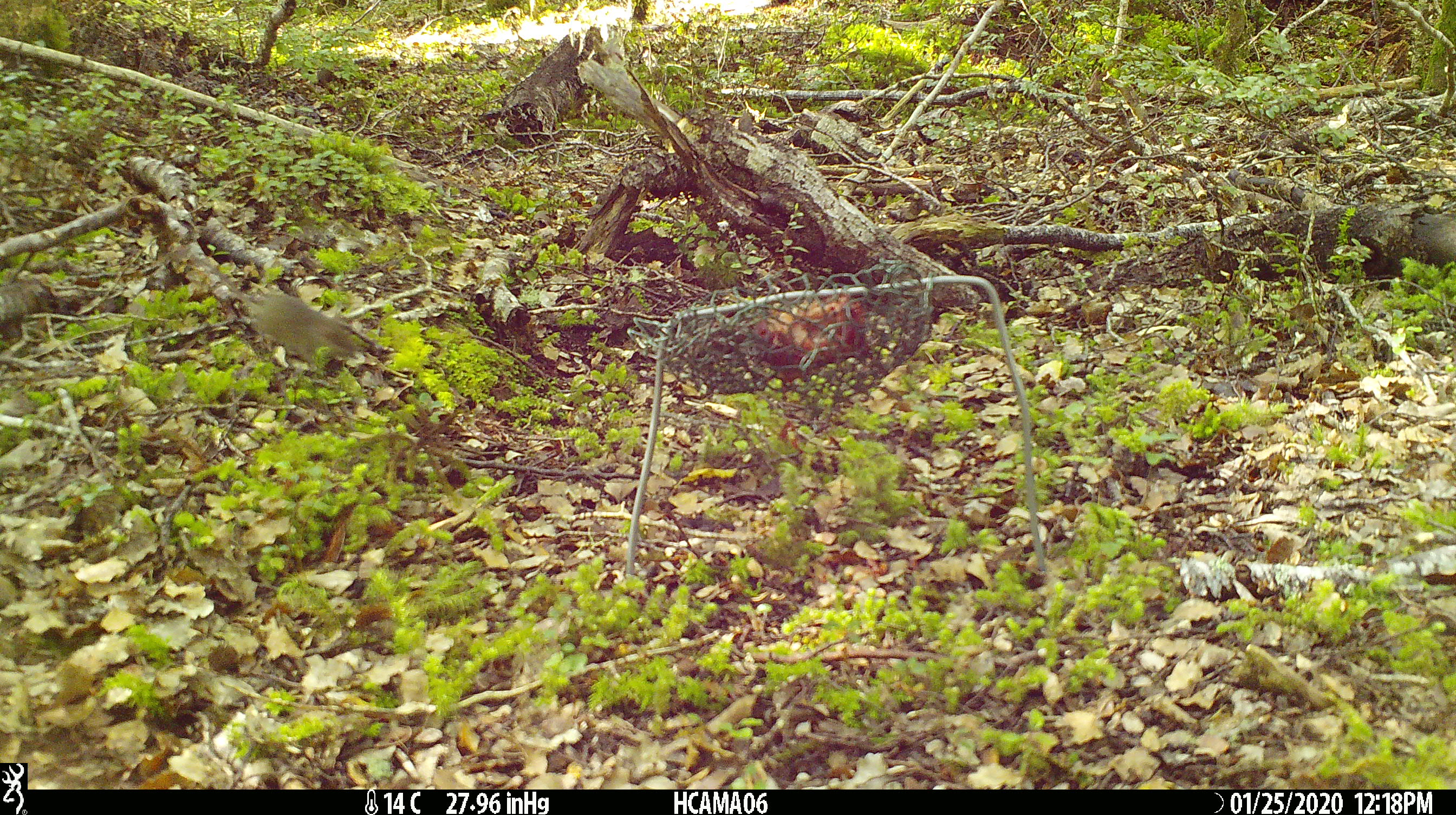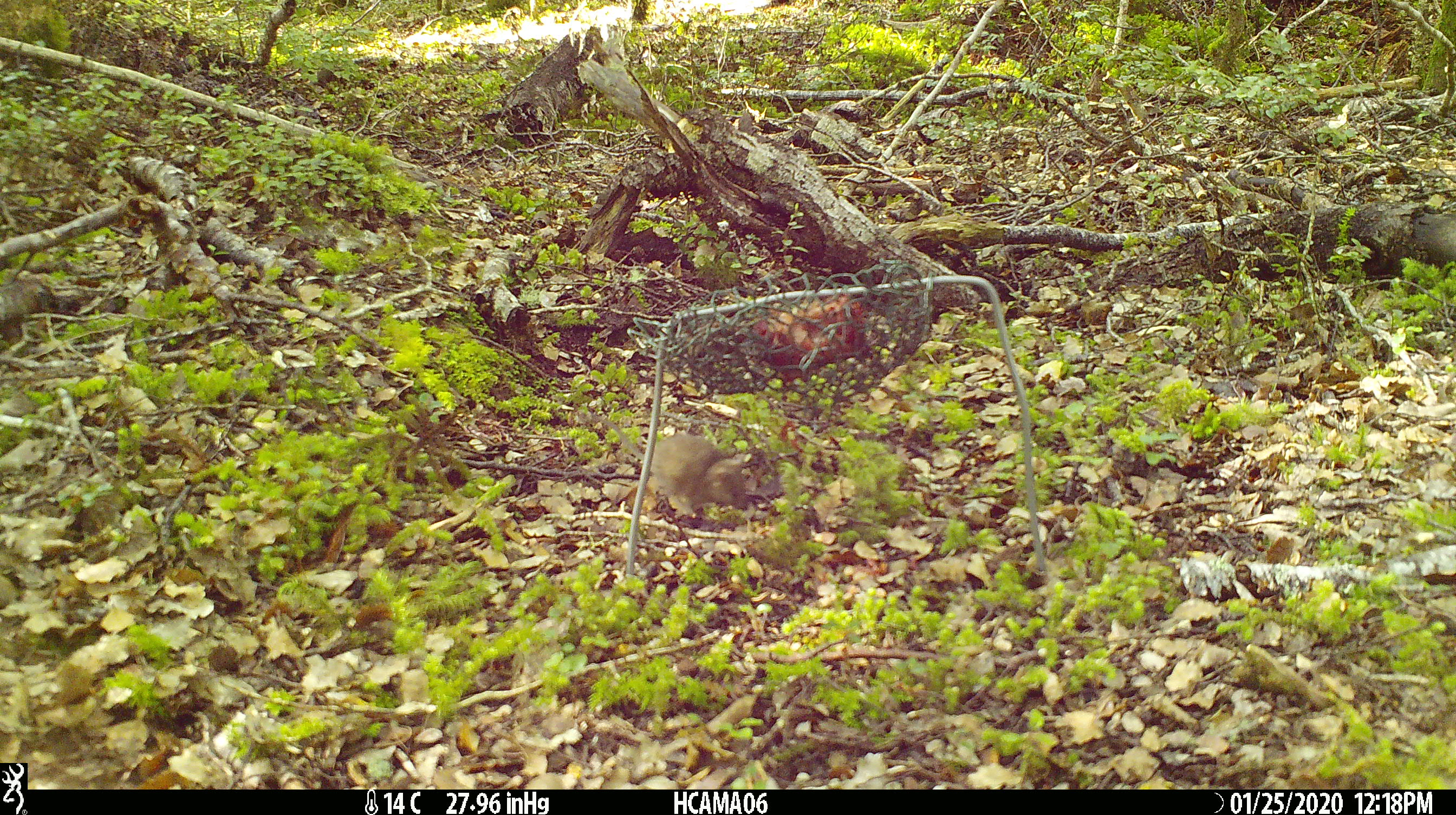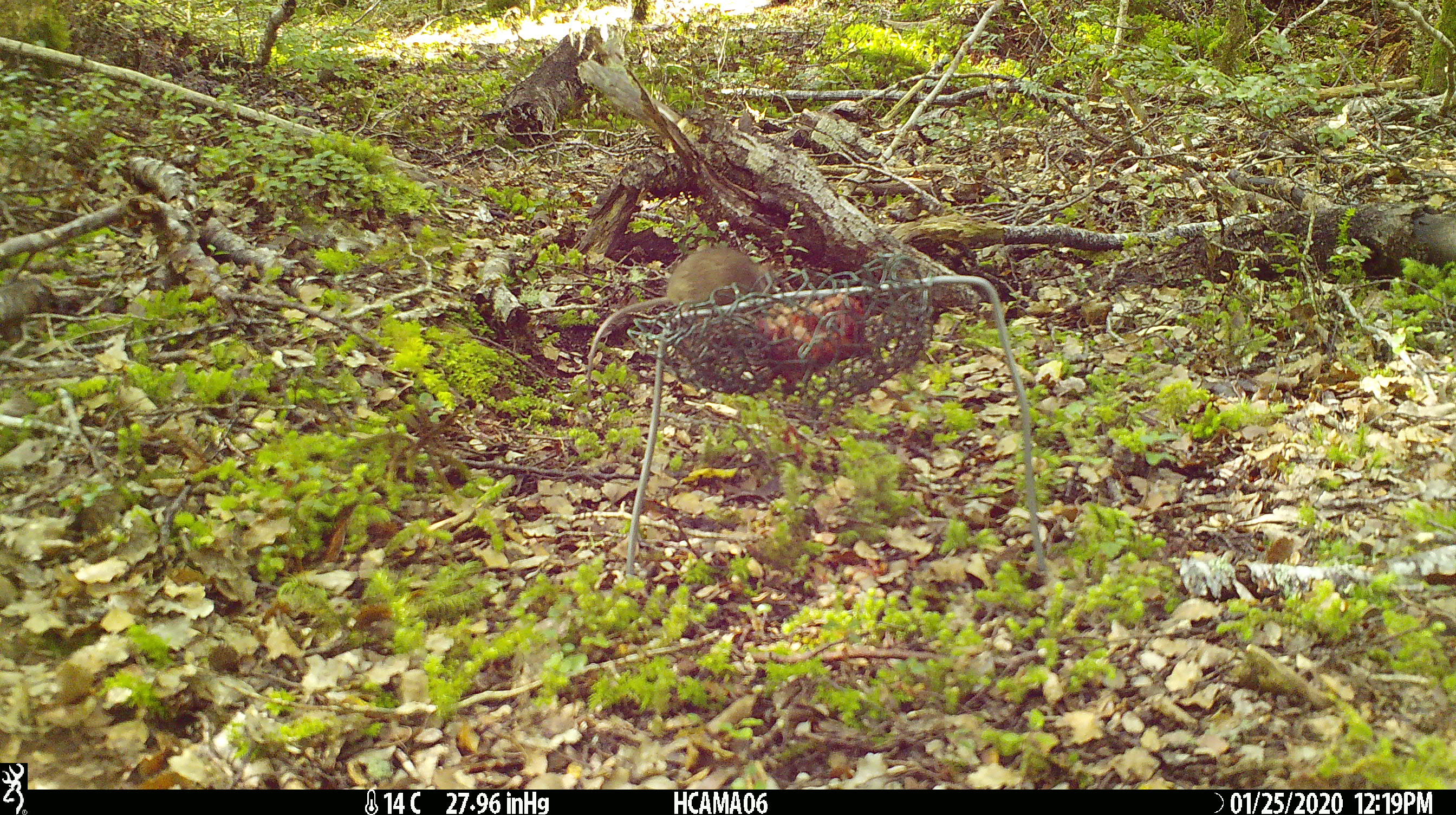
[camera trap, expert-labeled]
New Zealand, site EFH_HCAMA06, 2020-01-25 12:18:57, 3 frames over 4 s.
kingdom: Animalia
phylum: Chordata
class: Mammalia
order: Rodentia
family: Muridae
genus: Mus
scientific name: Mus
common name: mouse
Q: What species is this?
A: Mouse (Mus).